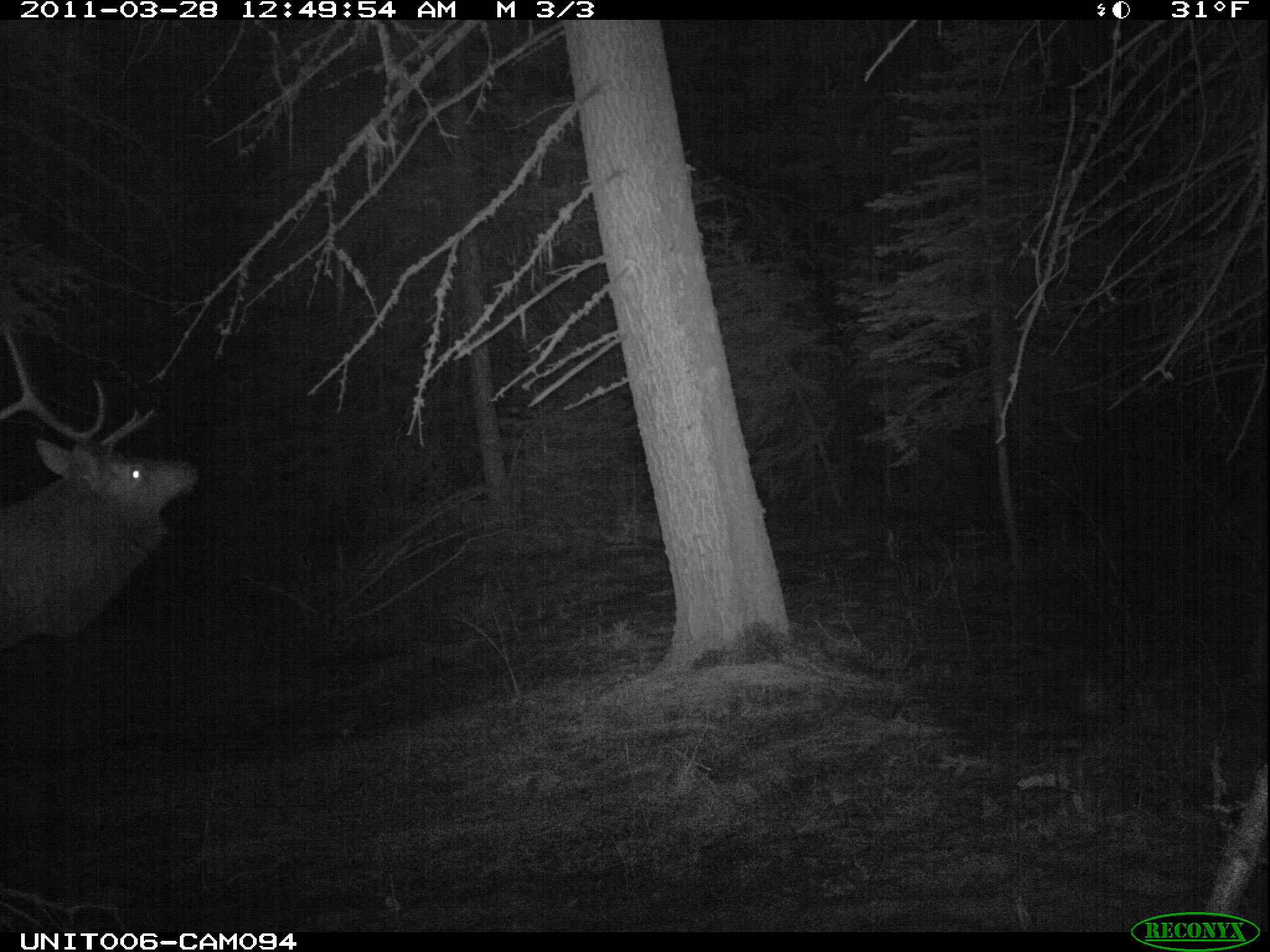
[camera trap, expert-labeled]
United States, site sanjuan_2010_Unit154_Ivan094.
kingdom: Animalia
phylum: Chordata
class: Mammalia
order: Artiodactyla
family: Cervidae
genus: Cervus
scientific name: Cervus elaphus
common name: red deer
Cervus elaphus (red deer).